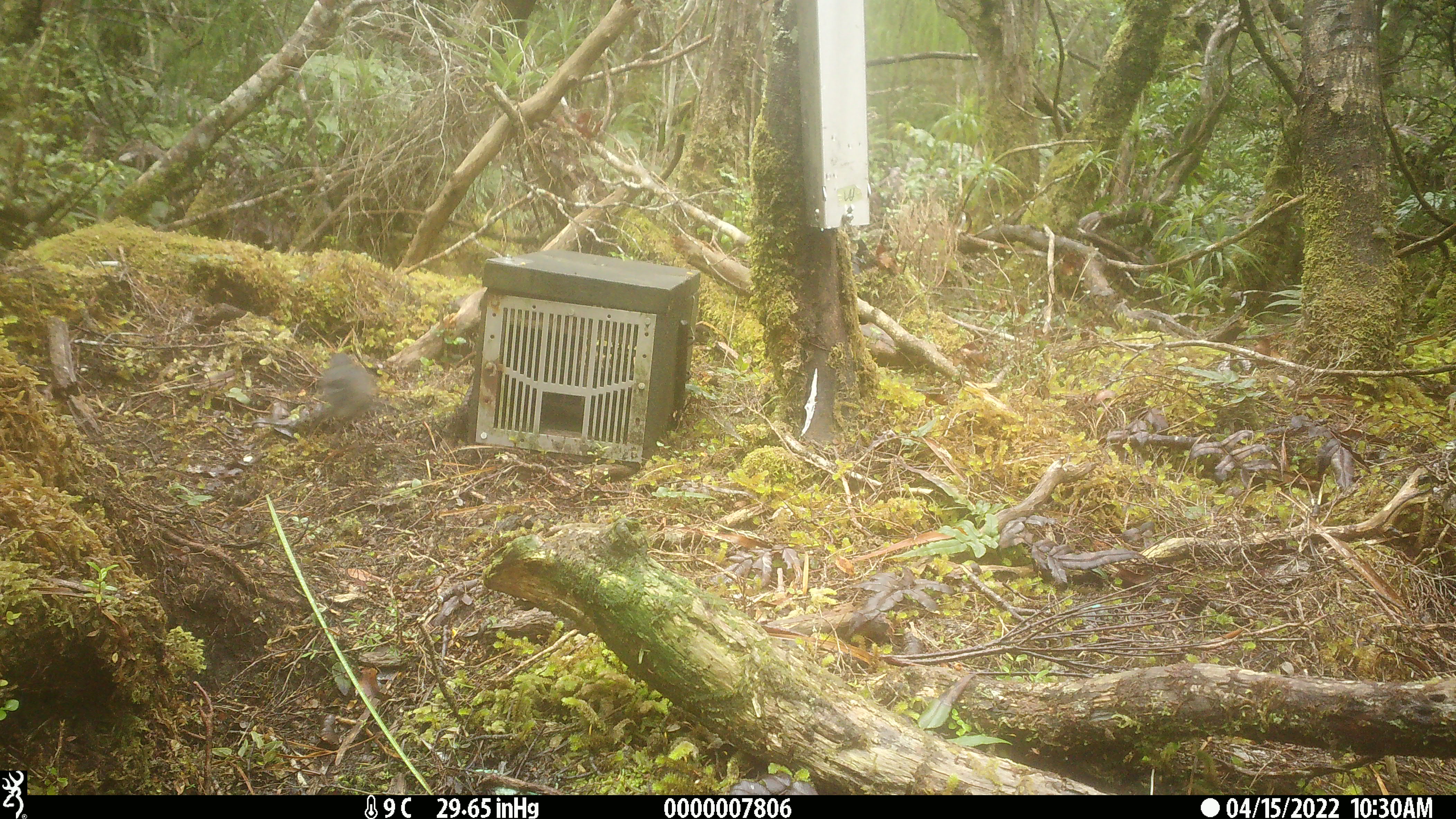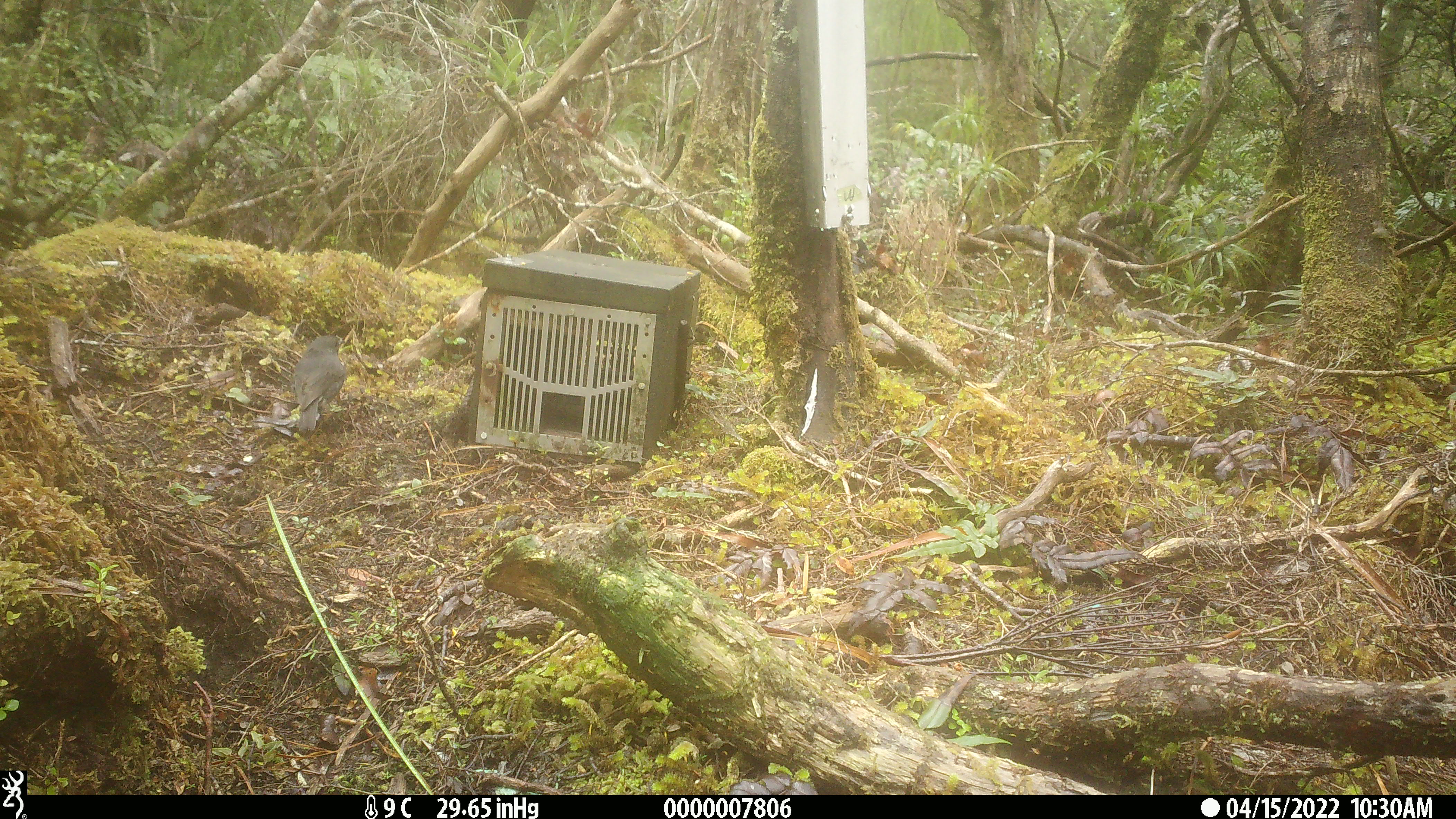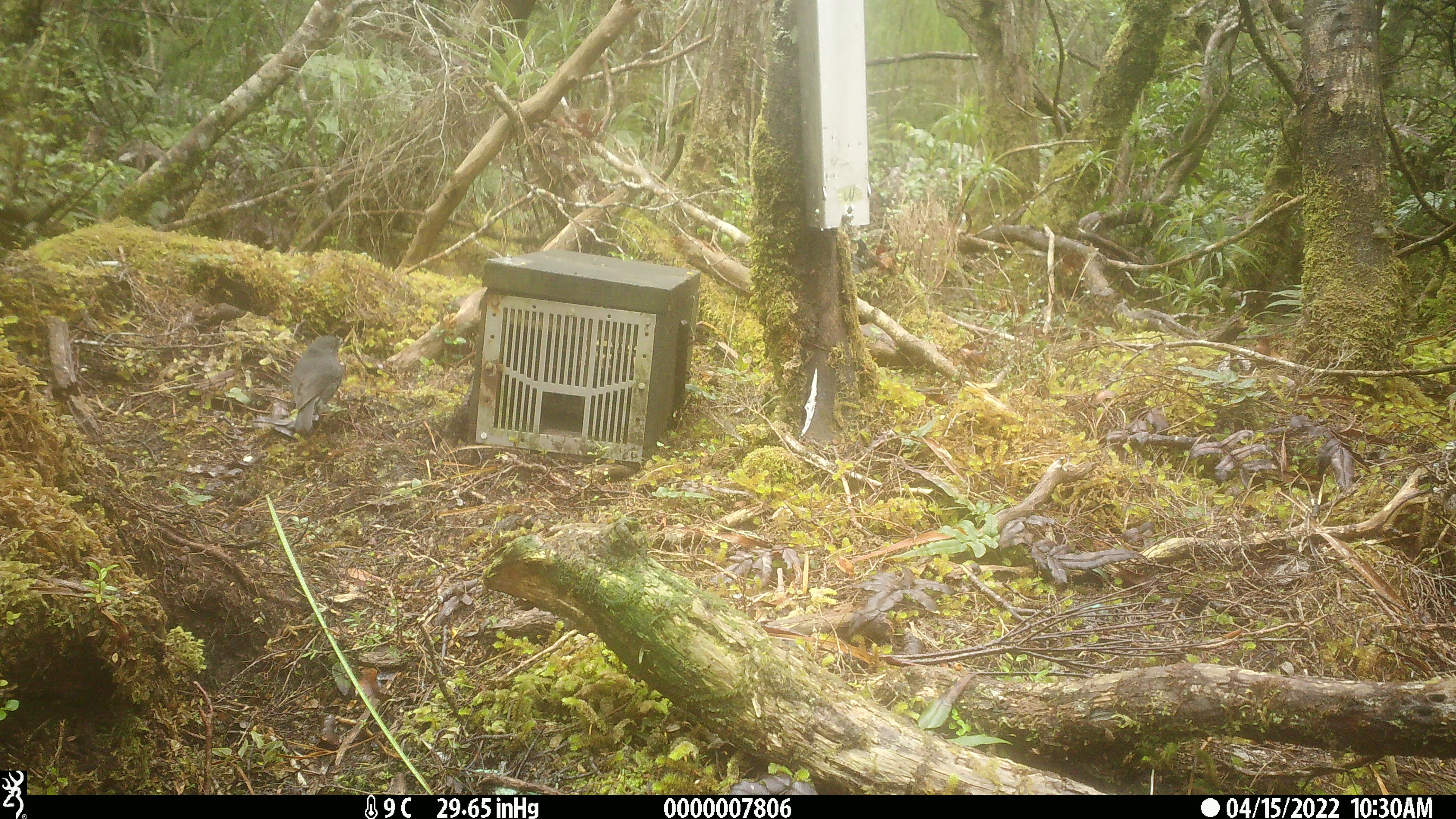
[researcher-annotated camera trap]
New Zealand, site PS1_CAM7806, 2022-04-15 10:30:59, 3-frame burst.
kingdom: Animalia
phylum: Chordata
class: Aves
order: Passeriformes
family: Petroicidae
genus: Petroica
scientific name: Petroica australis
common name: new zealand robin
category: robin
Robin (new zealand robin) (Petroica australis).